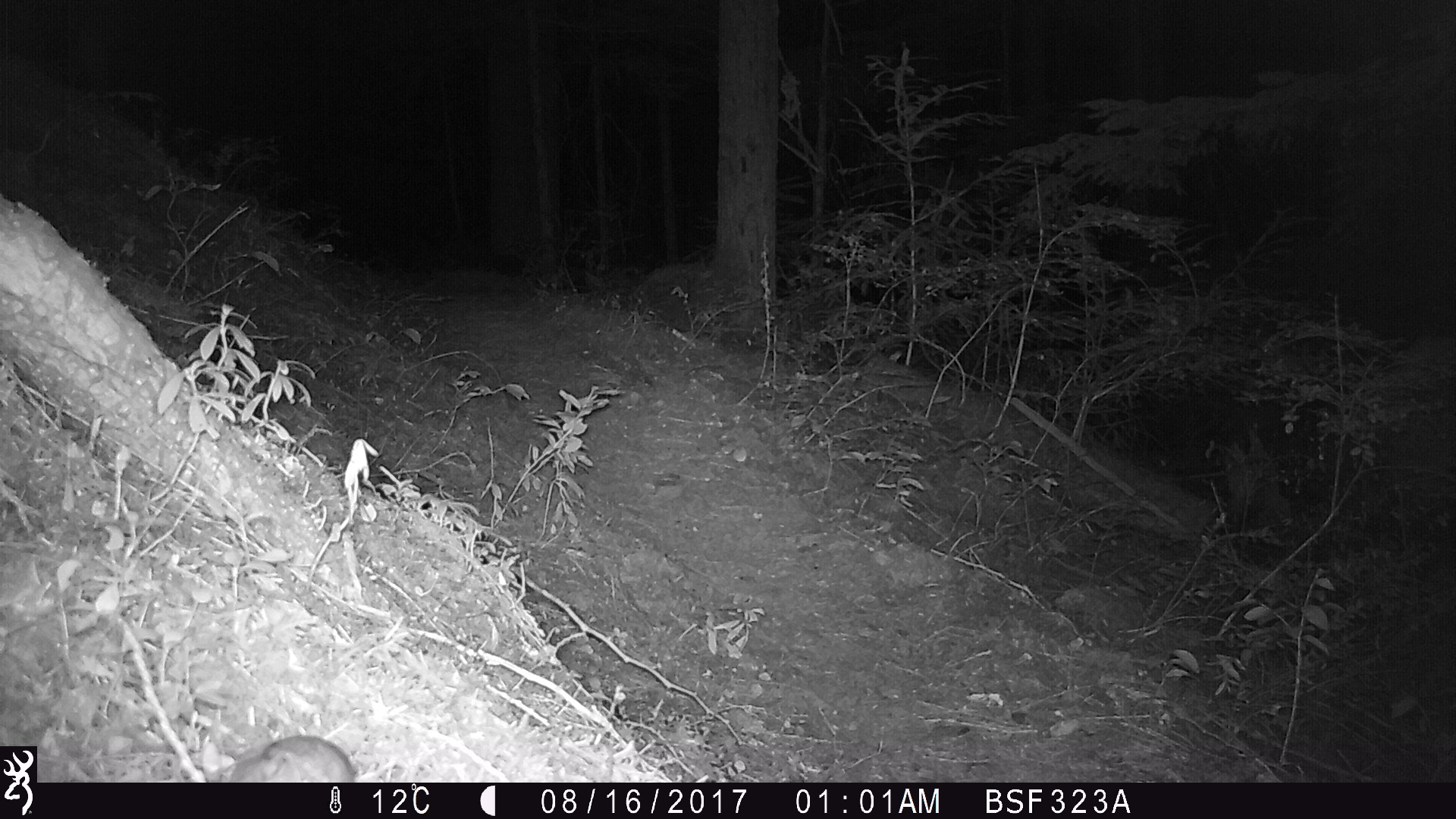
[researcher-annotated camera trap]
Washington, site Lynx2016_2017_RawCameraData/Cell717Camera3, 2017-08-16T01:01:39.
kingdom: Animalia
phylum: Chordata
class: Mammalia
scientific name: Mammalia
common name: small mammal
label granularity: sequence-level